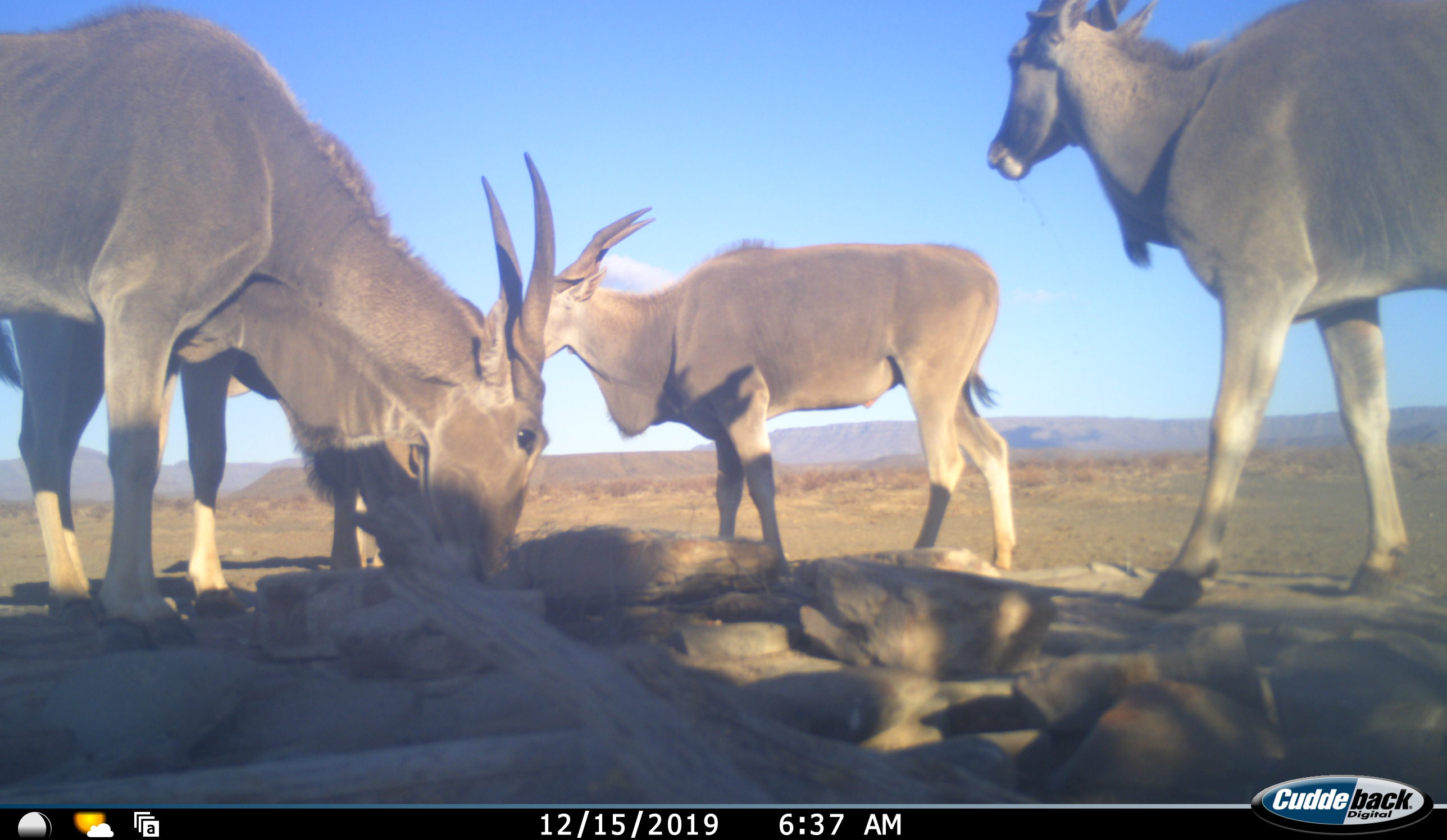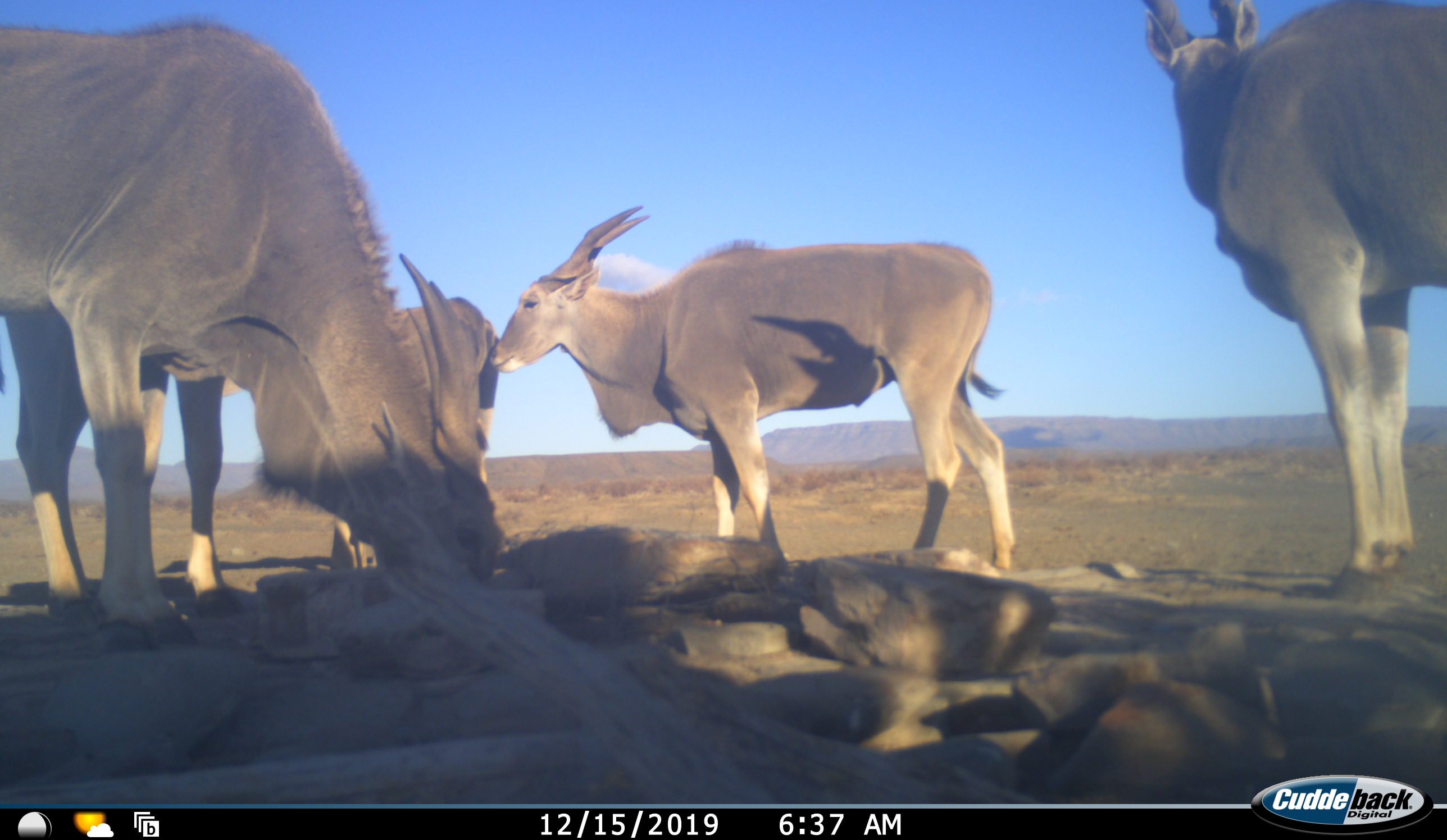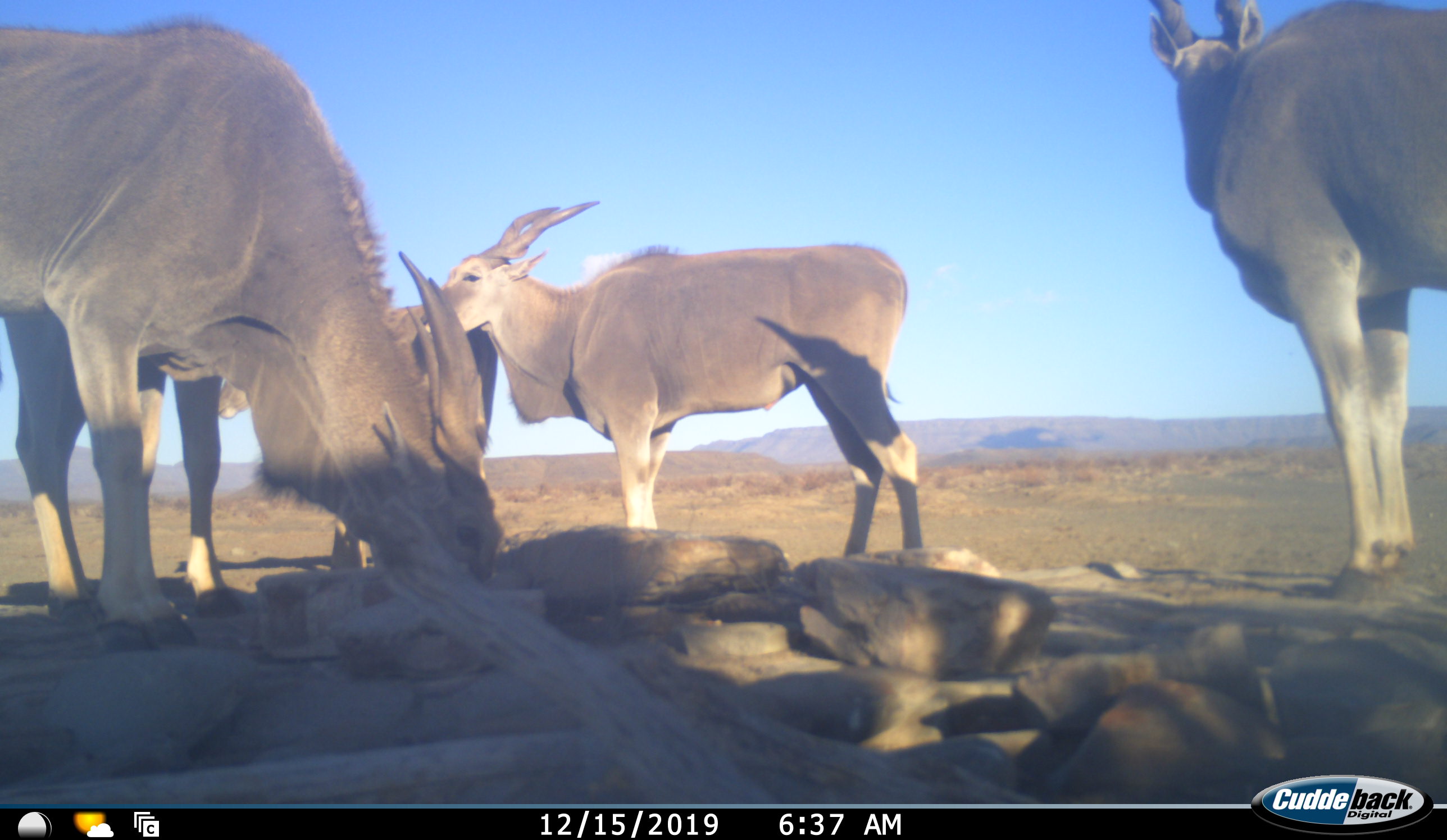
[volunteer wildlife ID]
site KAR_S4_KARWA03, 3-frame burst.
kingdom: Animalia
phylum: Chordata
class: Mammalia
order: Artiodactyla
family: Bovidae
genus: Tragelaphus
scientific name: Tragelaphus oryx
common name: eland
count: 4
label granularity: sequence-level